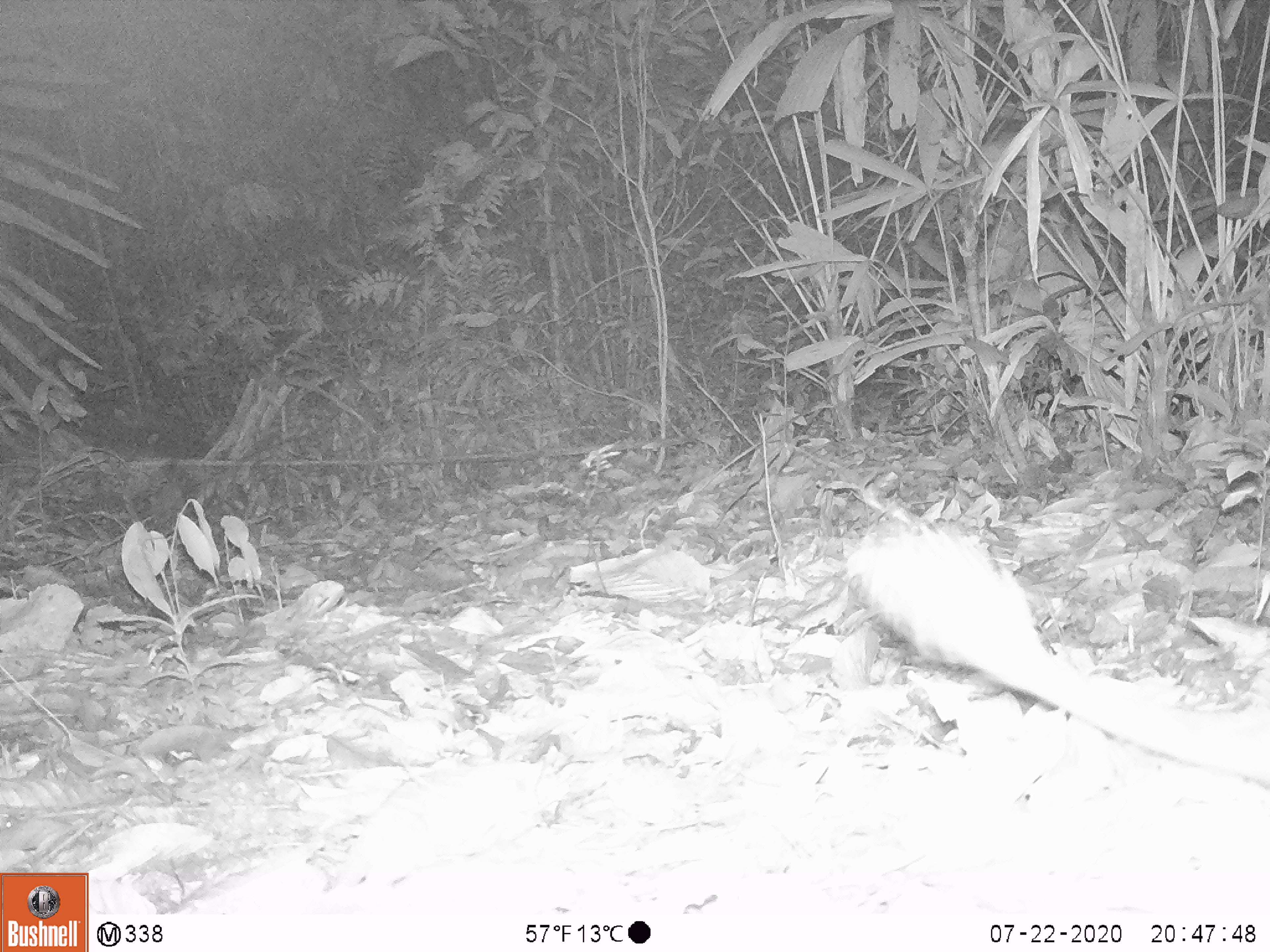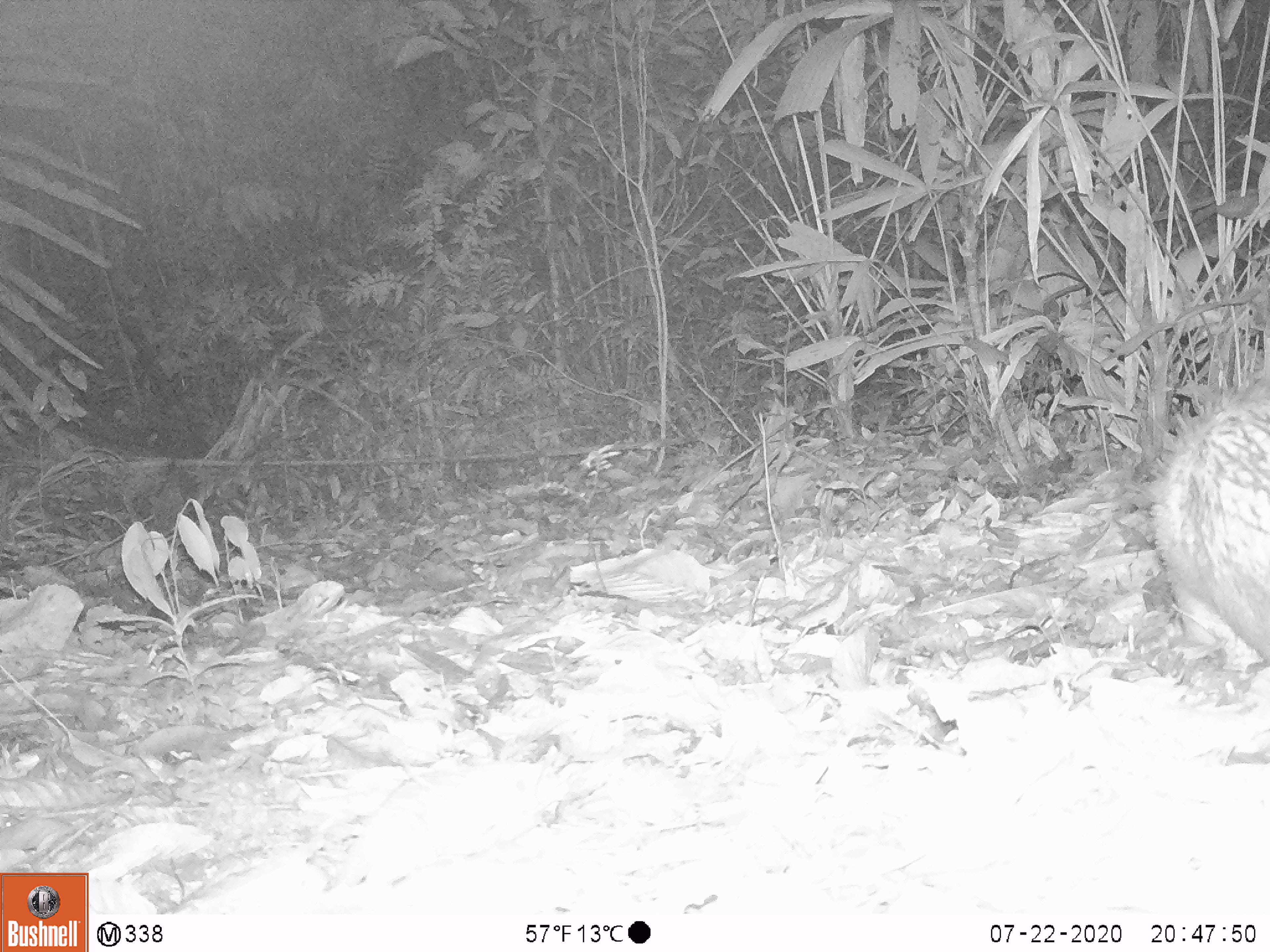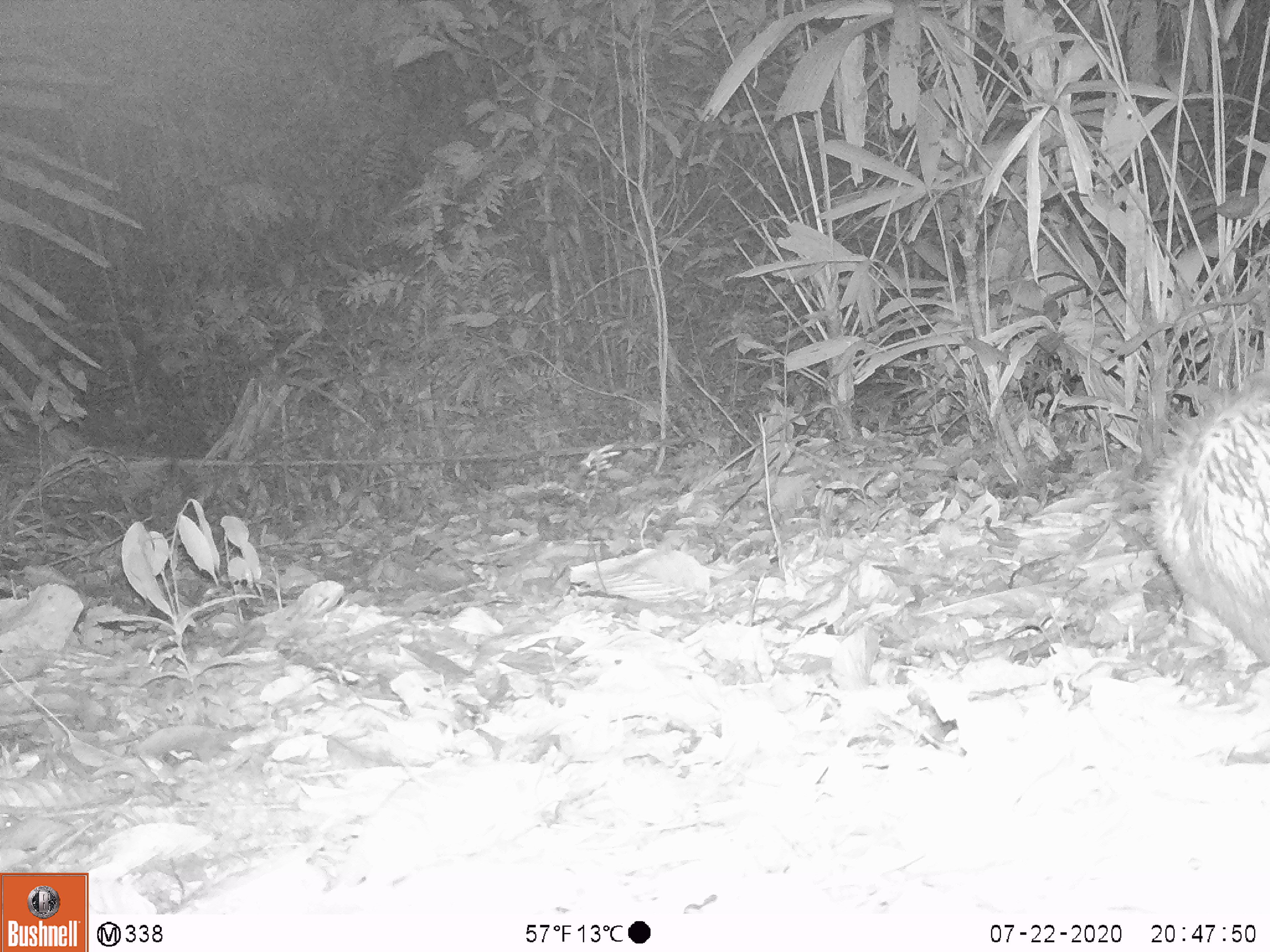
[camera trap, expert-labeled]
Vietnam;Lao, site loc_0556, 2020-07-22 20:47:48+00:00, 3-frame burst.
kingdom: Animalia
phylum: Chordata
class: Mammalia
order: Rodentia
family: Hystricidae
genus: Atherurus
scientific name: Atherurus macrourus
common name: asiatic brush-tailed porcupine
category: asiatic brush tailed porcupine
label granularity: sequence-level